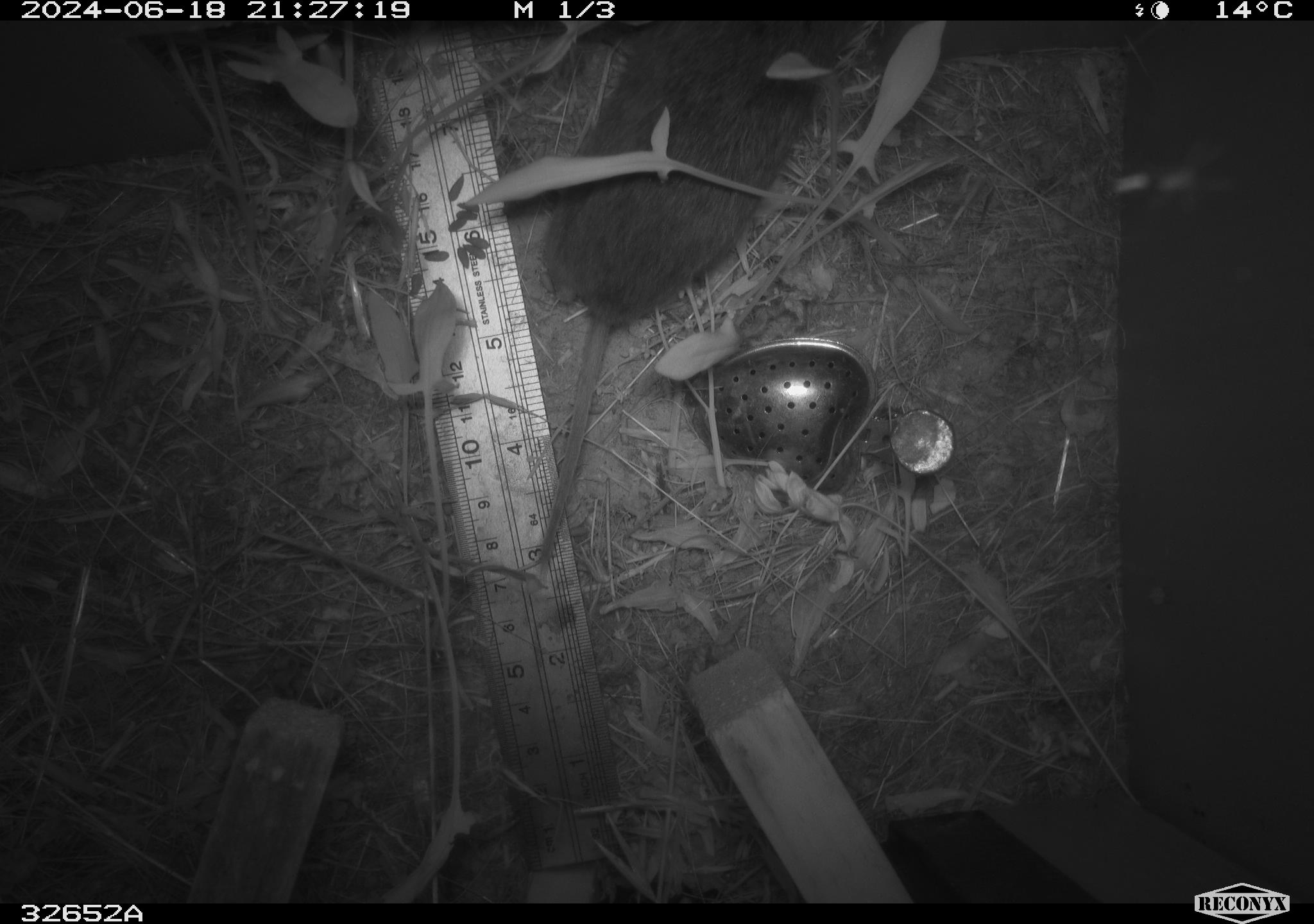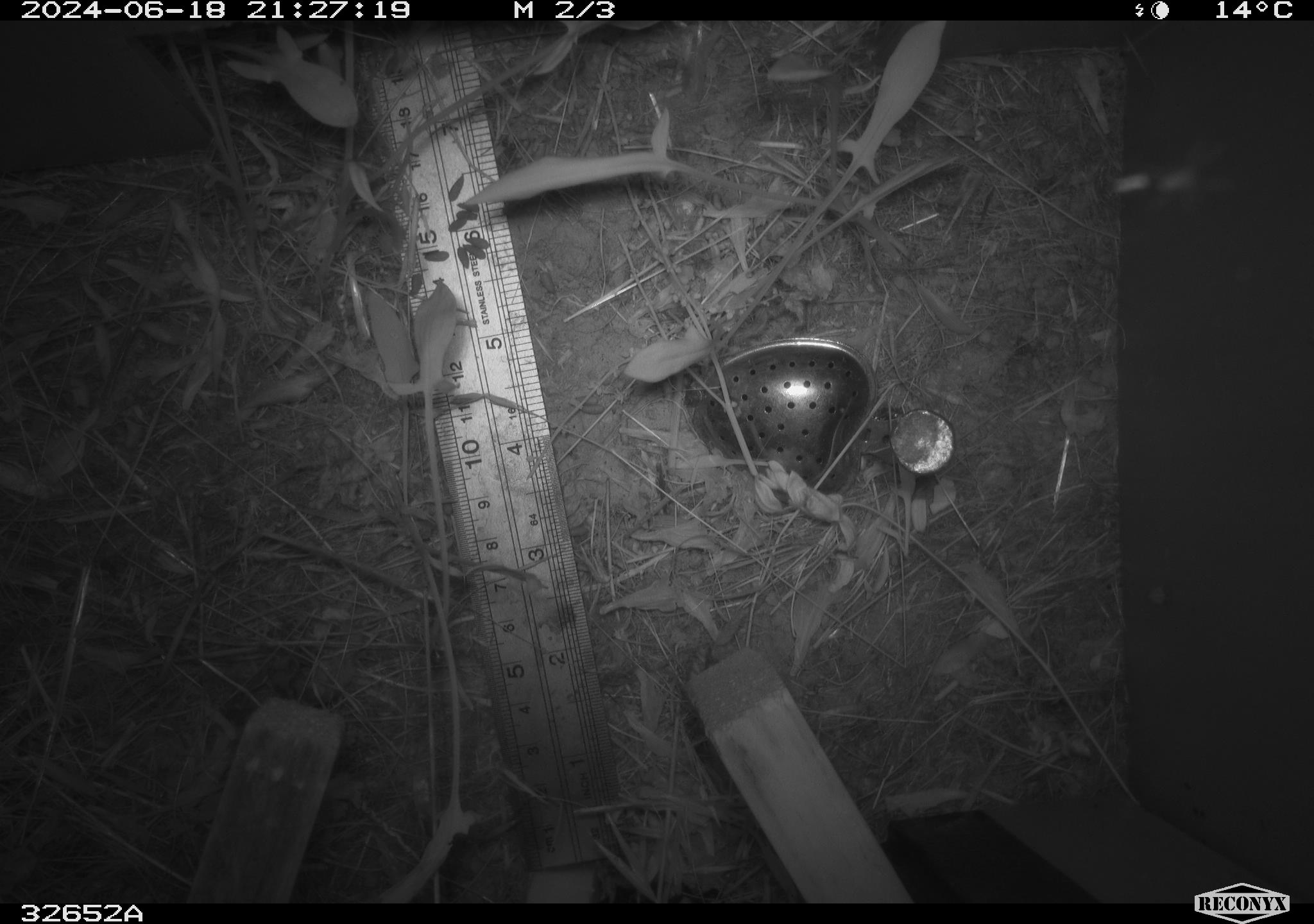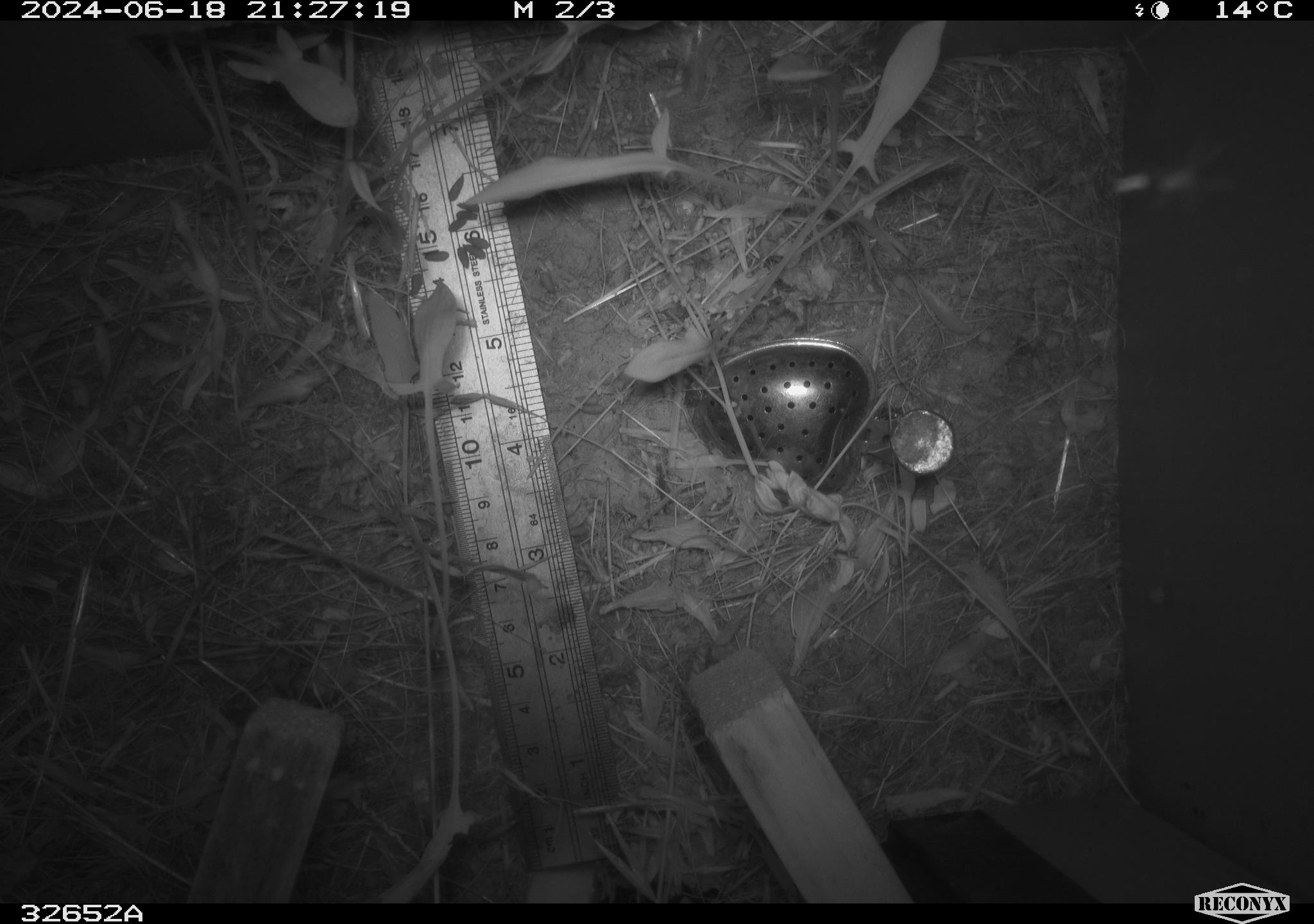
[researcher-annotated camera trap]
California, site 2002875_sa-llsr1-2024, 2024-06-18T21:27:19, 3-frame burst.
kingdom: Animalia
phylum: Chordata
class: Mammalia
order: Rodentia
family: Cricetidae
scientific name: Arvicolinae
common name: voles, lemmings, and muskrats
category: arvicolinae subfamily